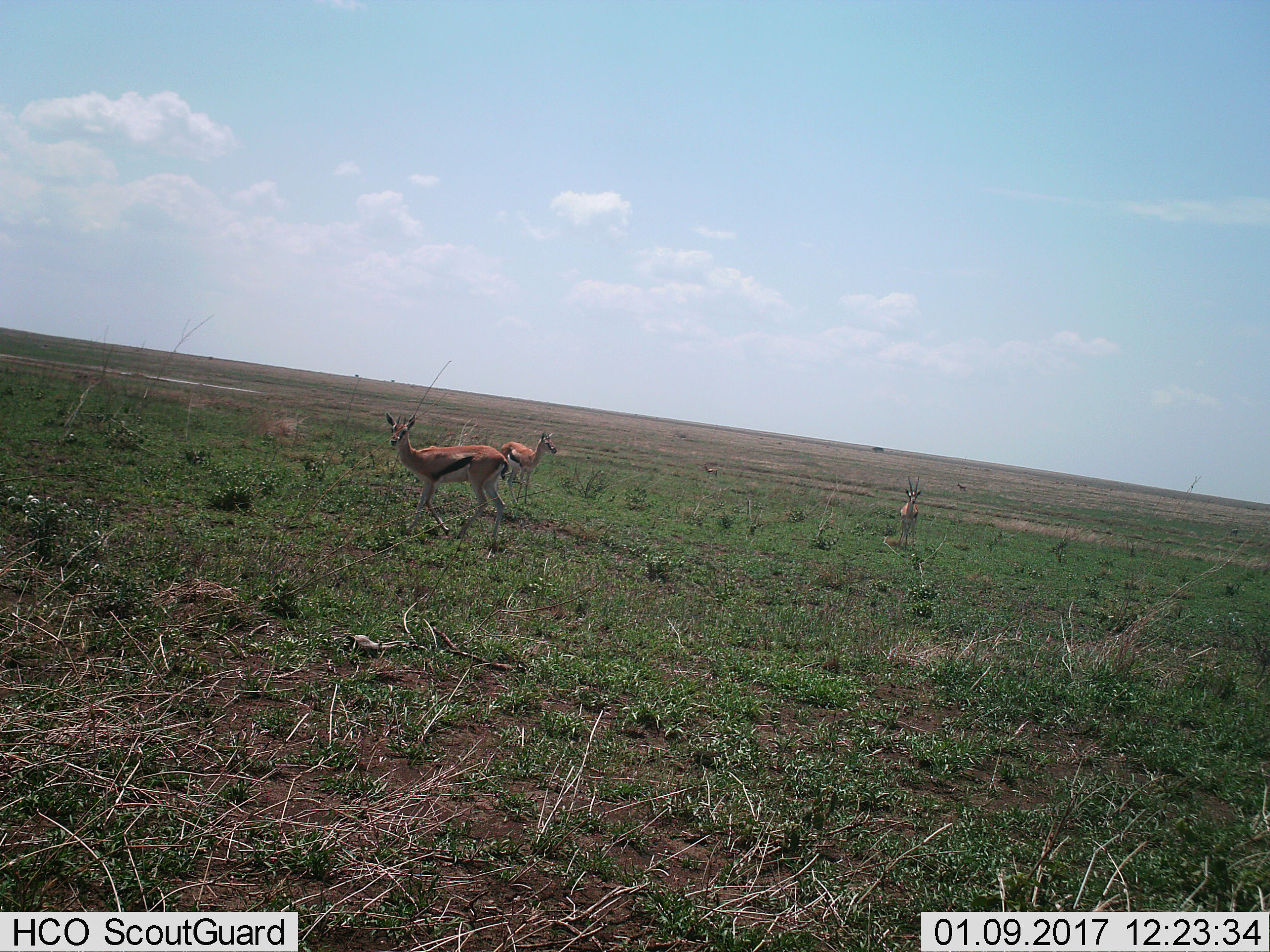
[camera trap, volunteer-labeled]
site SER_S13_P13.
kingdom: Animalia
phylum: Chordata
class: Mammalia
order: Artiodactyla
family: Bovidae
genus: Eudorcas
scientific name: Eudorcas thomsonii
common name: thomson's gazelle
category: gazellethomsons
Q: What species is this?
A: Gazellethomsons (thomson's gazelle) (Eudorcas thomsonii).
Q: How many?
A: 3.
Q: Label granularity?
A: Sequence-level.